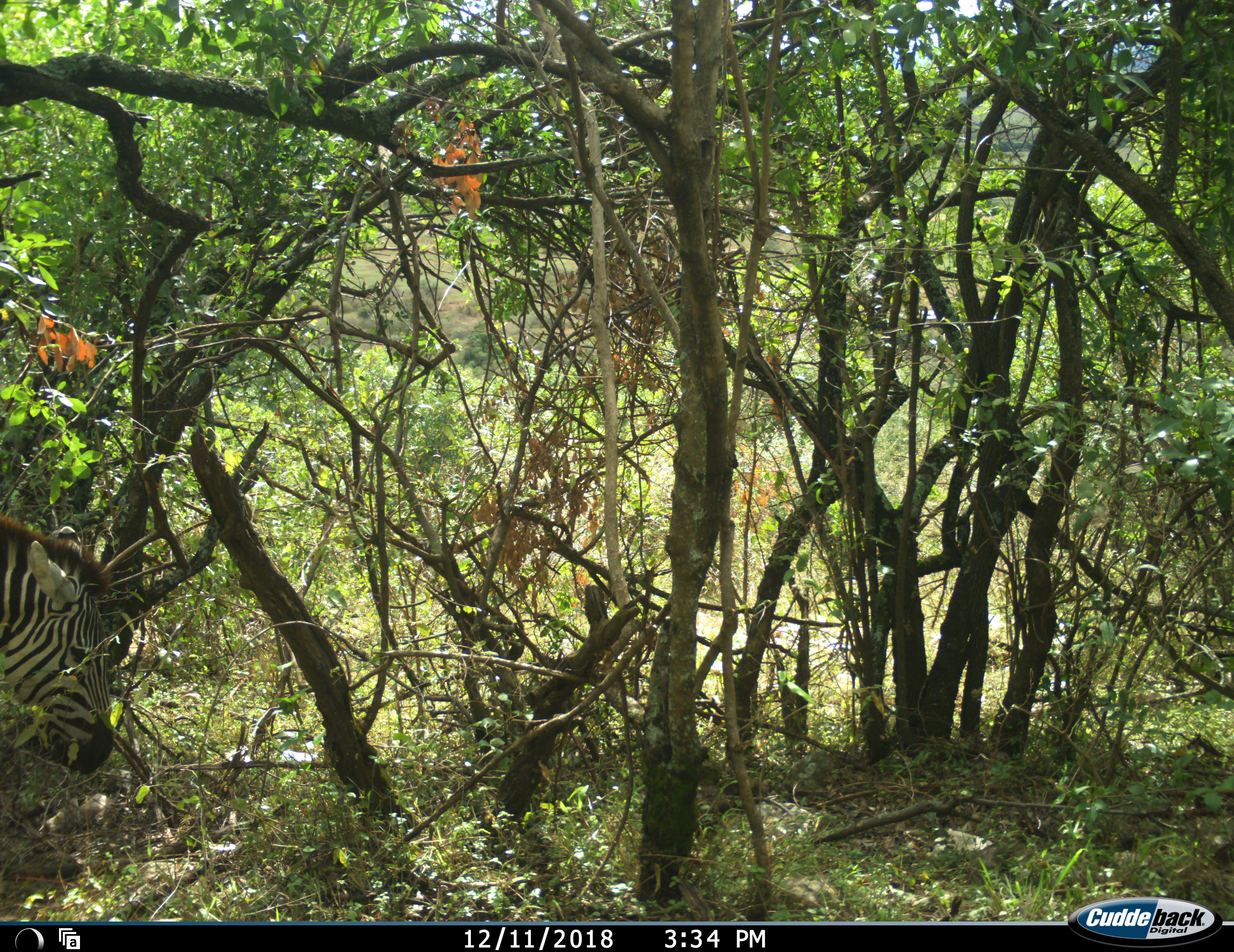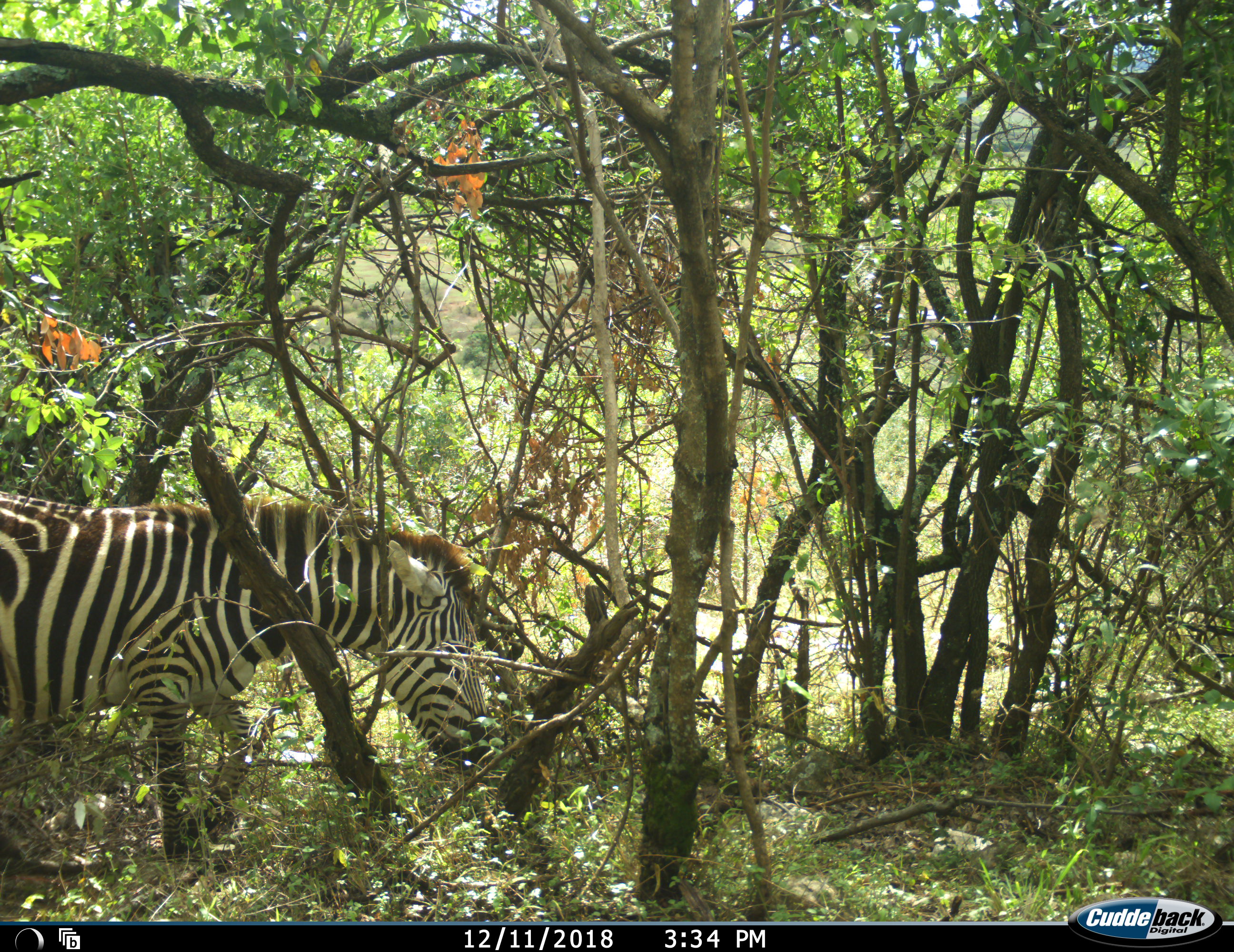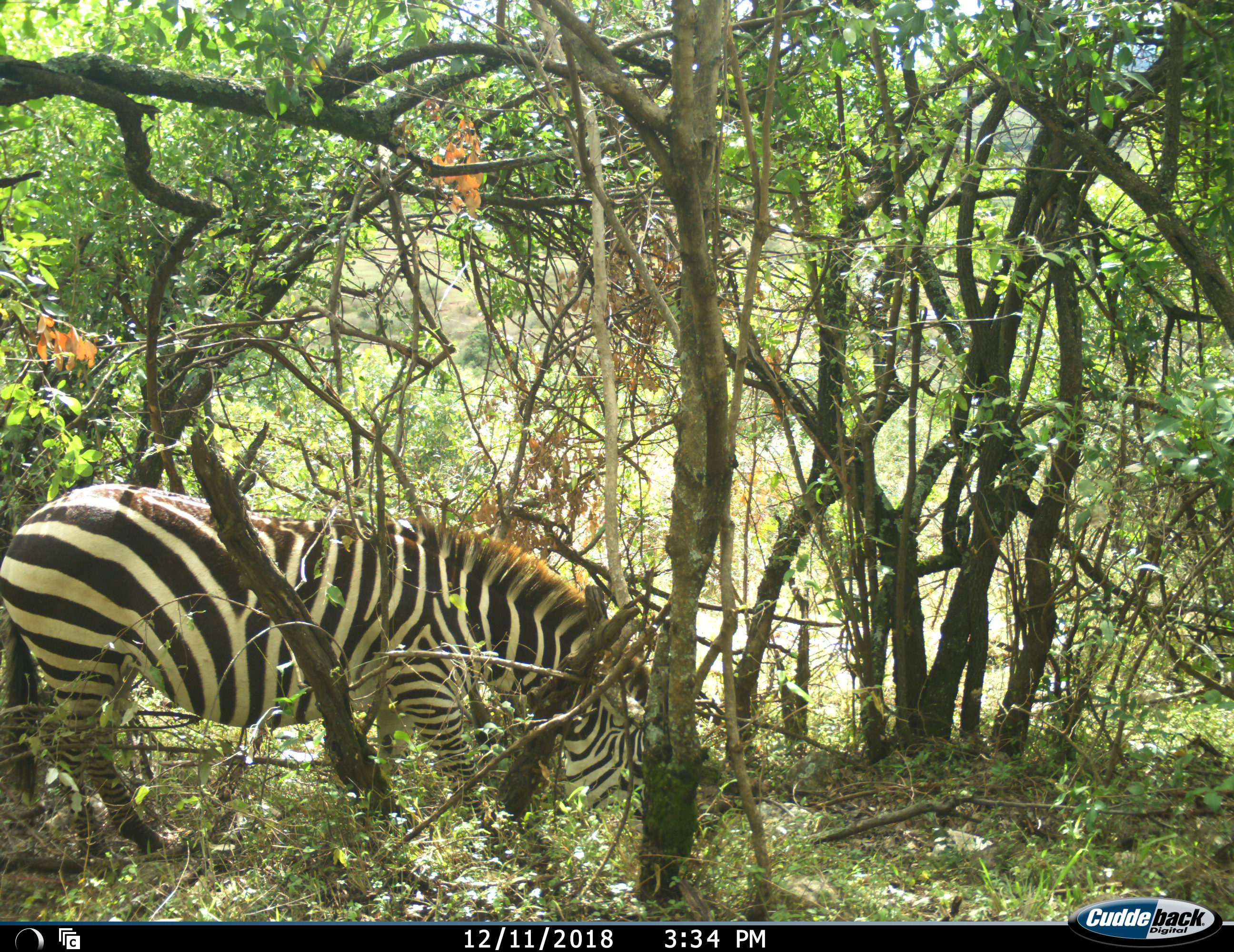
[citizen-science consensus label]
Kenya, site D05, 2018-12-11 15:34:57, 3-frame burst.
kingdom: Animalia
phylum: Chordata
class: Mammalia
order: Perissodactyla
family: Equidae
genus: Equus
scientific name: Equus quagga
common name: plains zebra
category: zebra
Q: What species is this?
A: Zebra (plains zebra) (Equus quagga).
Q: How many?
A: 1.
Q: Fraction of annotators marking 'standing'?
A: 0%.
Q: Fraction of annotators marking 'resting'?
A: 0%.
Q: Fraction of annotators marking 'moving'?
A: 78%.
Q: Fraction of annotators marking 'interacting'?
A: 0%.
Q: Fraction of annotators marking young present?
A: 0%.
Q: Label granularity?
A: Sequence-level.